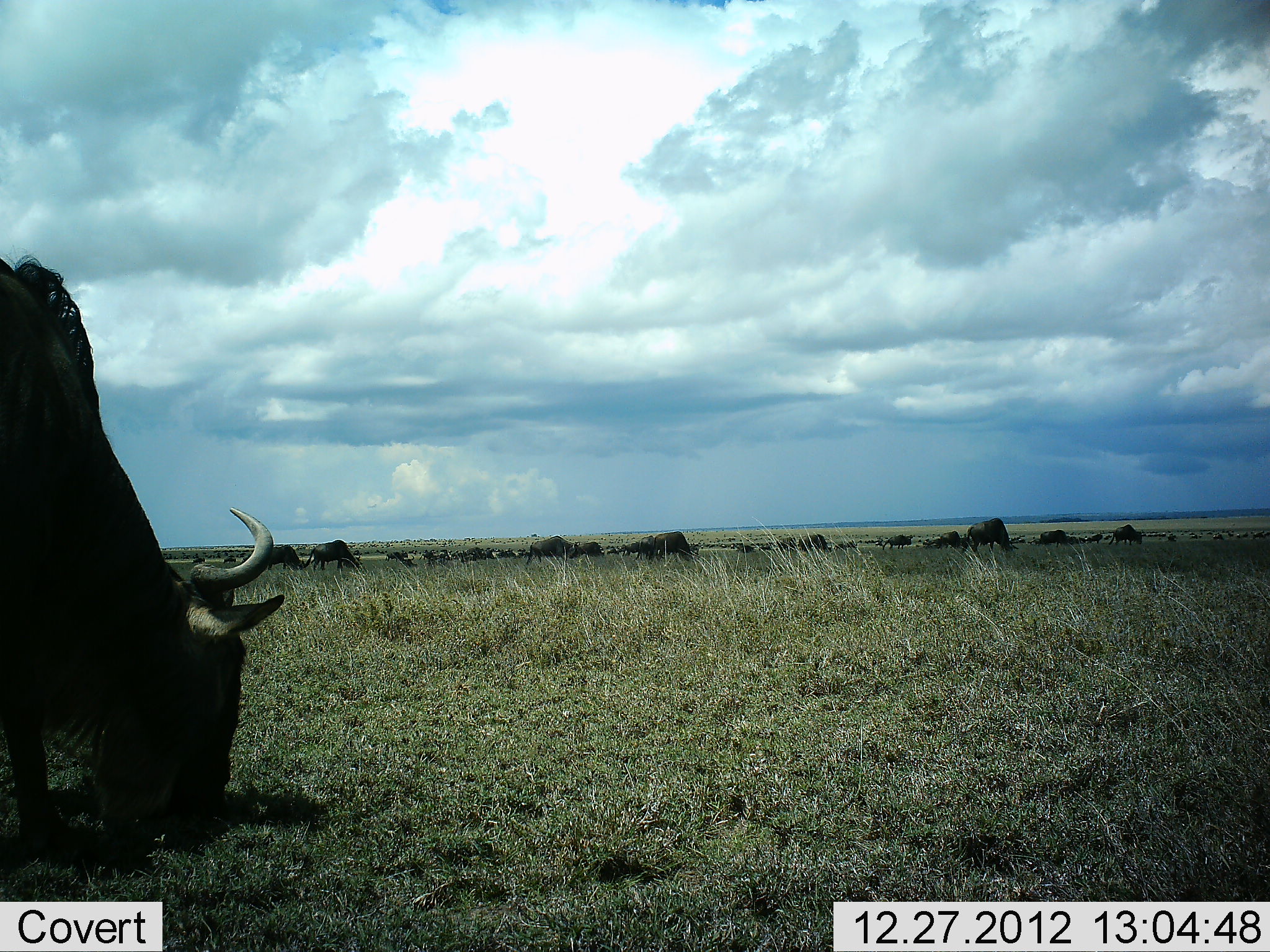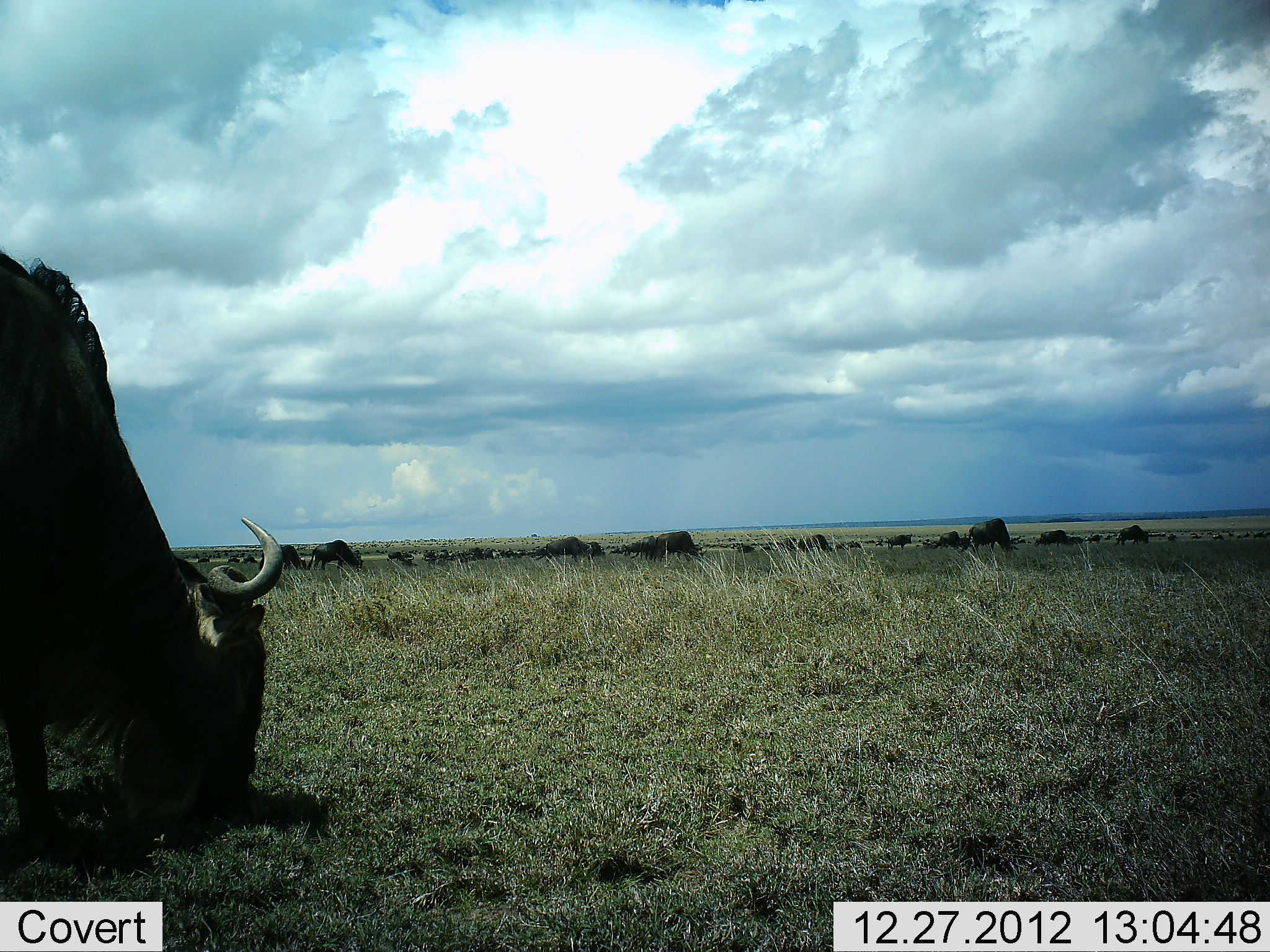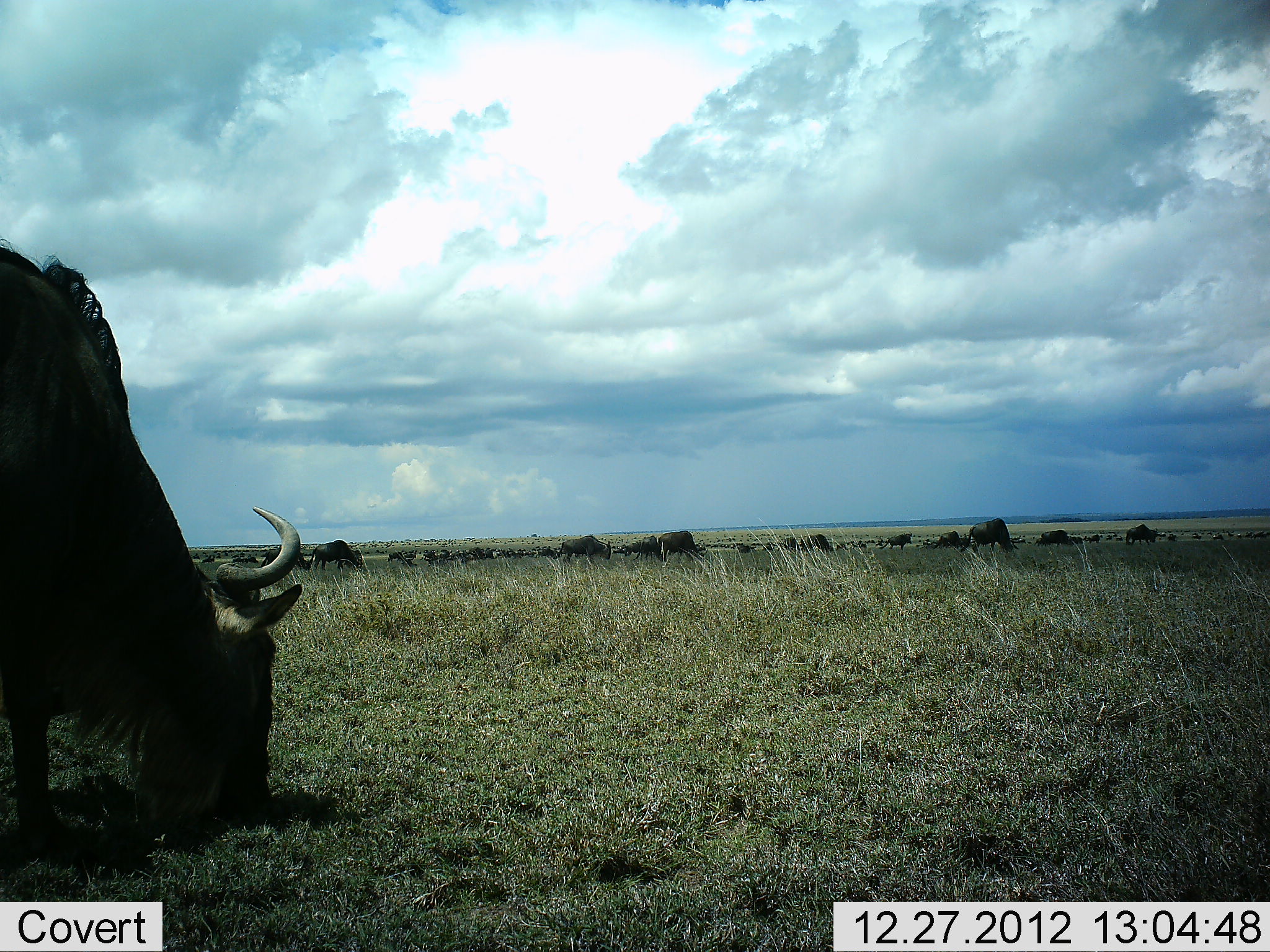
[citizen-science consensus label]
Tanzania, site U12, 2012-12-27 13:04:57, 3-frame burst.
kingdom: Animalia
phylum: Chordata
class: Mammalia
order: Artiodactyla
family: Bovidae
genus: Connochaetes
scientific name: Connochaetes taurinus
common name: blue wildebeest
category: wildebeest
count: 11-50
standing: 30%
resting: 0%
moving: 40%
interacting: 0%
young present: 0%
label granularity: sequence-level